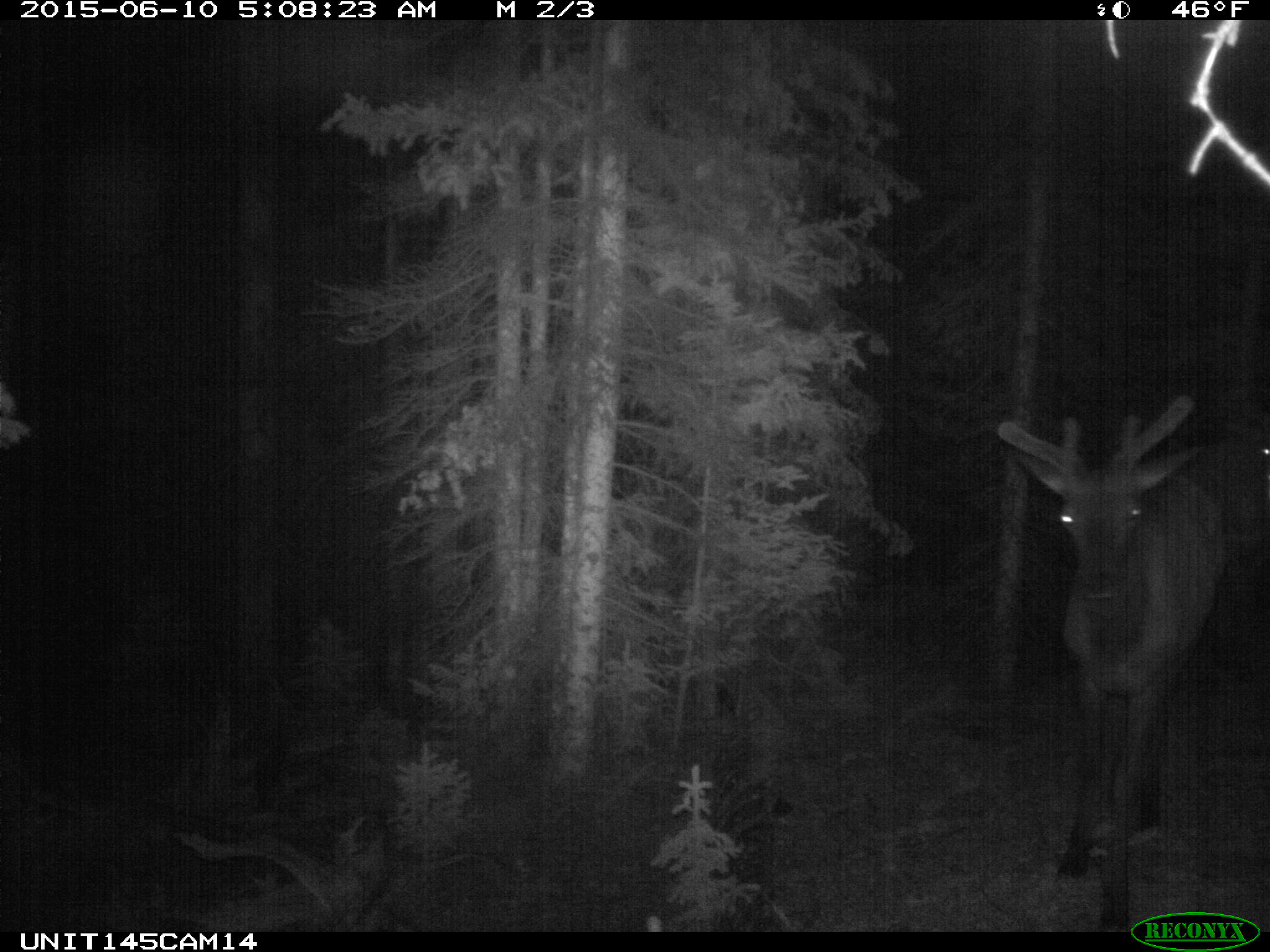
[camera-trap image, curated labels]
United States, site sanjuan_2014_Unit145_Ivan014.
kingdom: Animalia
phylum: Chordata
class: Mammalia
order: Artiodactyla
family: Cervidae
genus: Cervus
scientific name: Cervus elaphus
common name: red deer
Cervus elaphus (red deer).